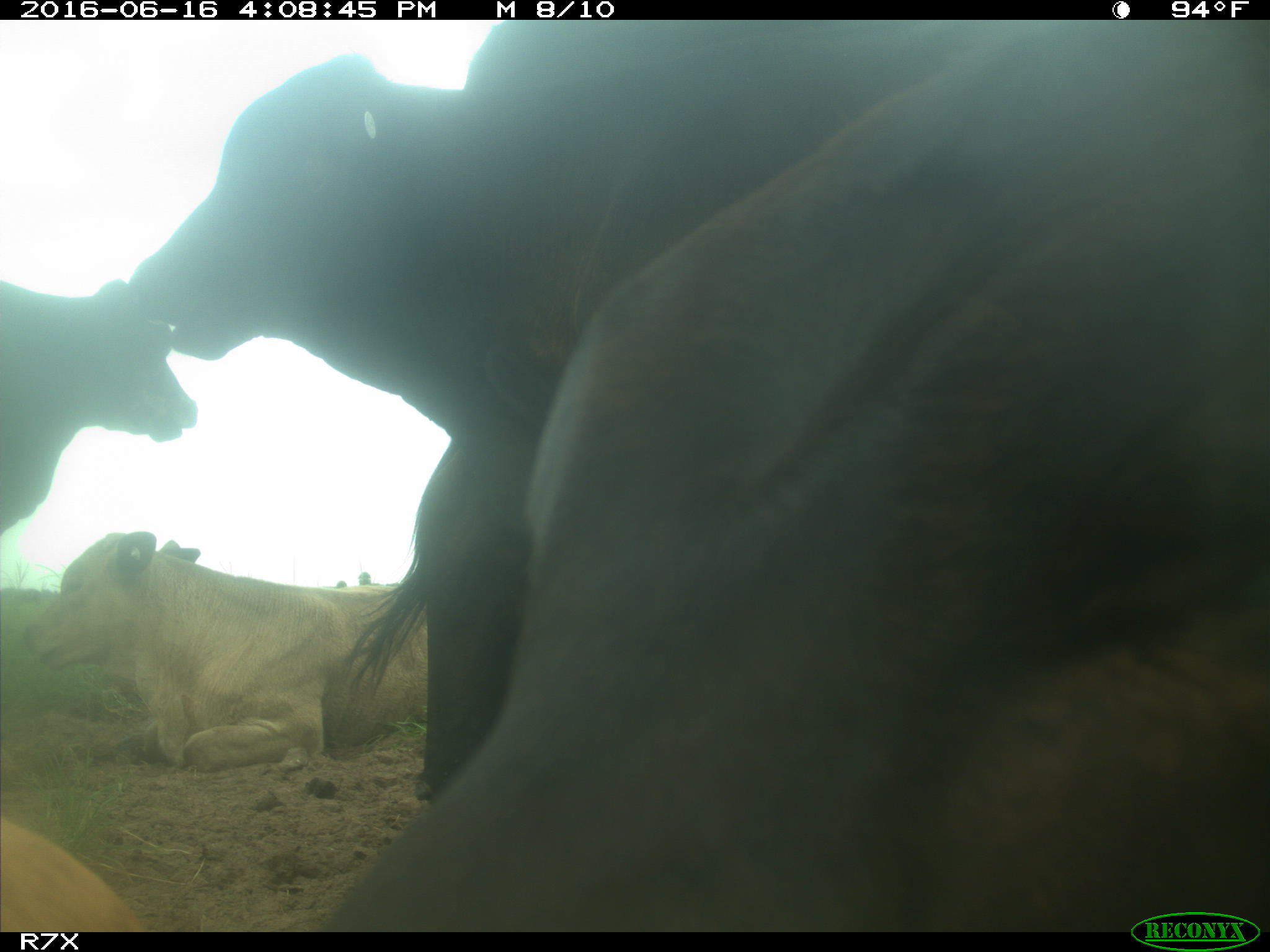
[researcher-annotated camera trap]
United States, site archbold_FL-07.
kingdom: Animalia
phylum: Chordata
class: Mammalia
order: Artiodactyla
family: Bovidae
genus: Bos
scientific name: Bos taurus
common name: domestic cow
Bos taurus (domestic cow).